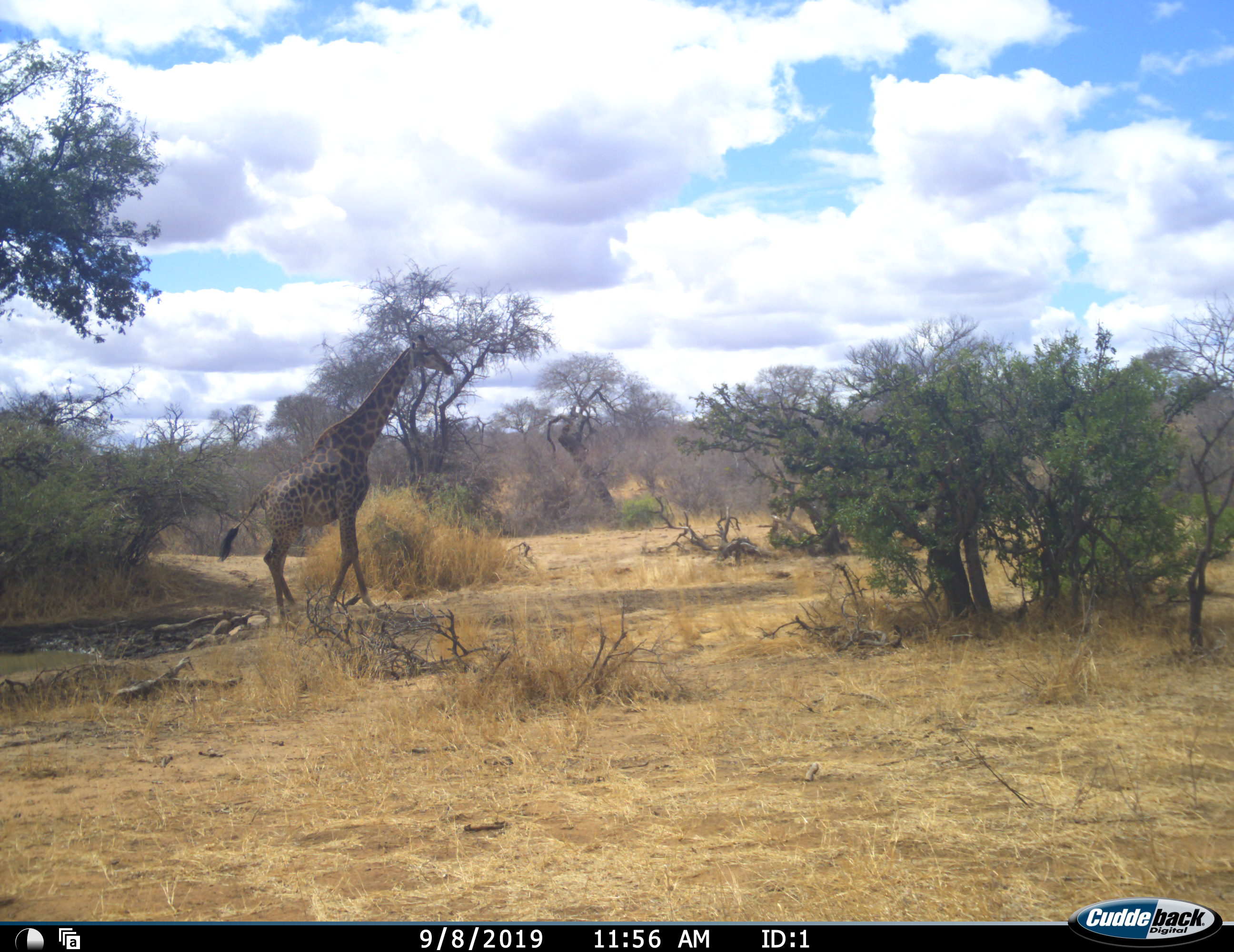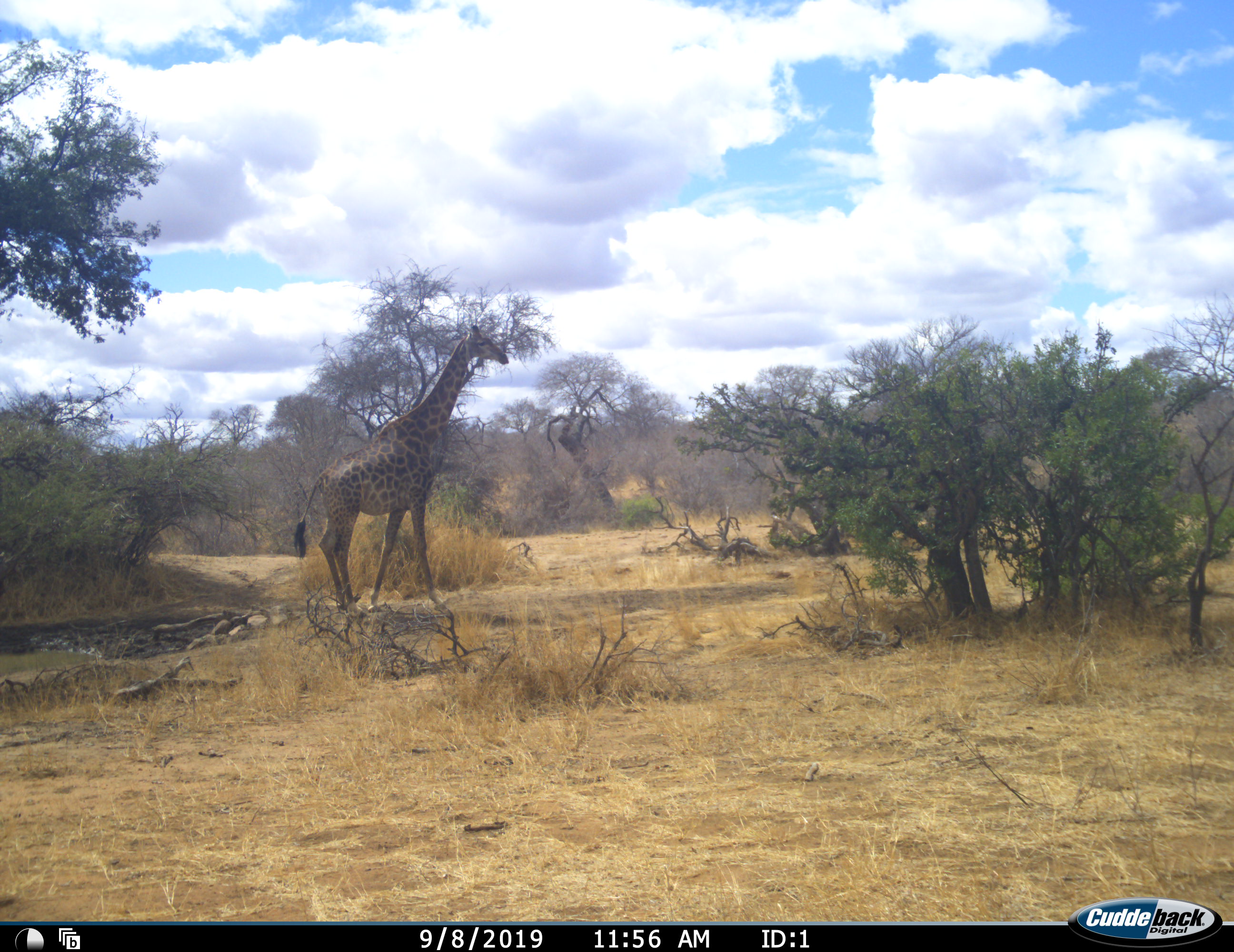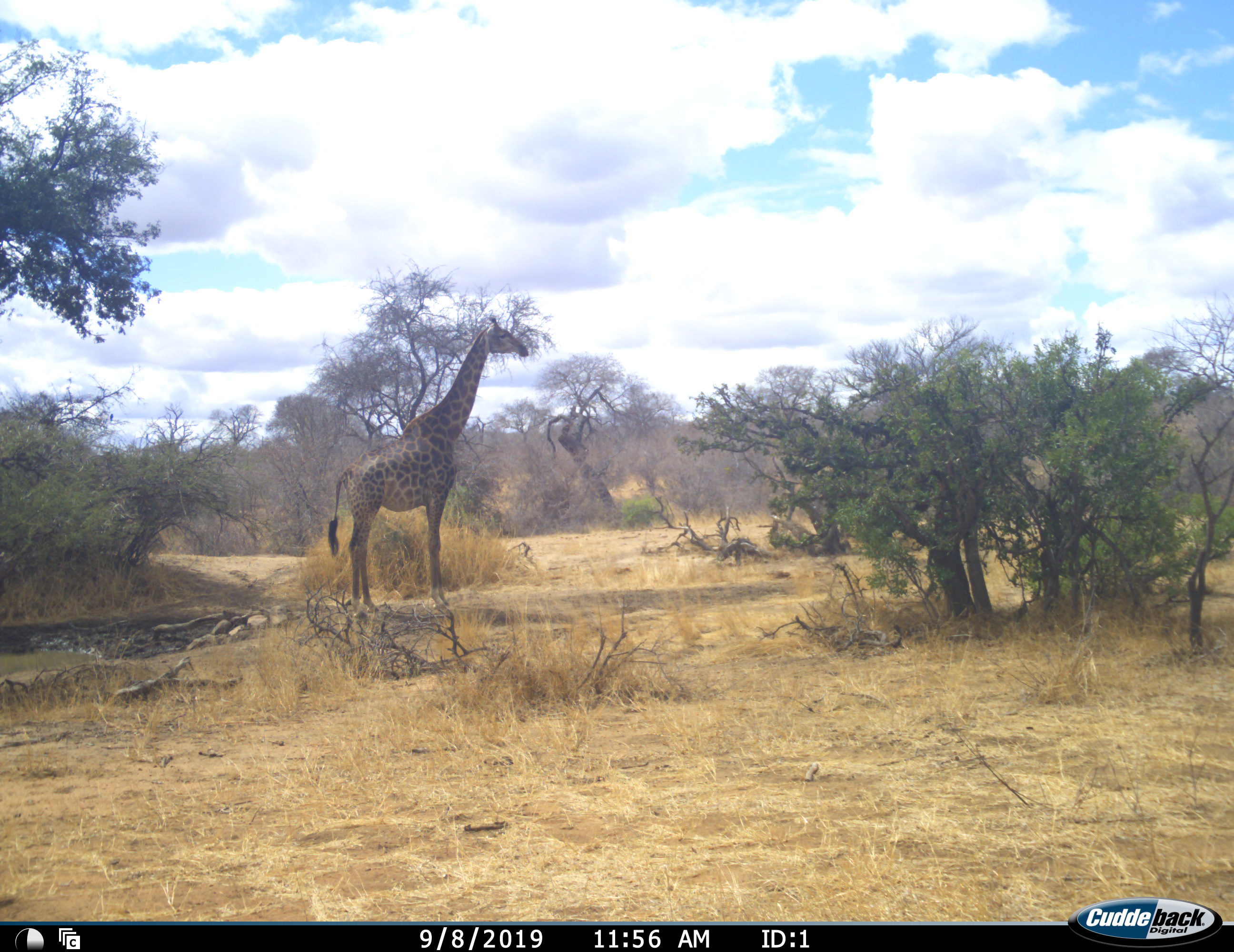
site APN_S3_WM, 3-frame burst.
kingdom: Animalia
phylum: Chordata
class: Mammalia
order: Artiodactyla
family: Giraffidae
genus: Giraffa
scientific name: Giraffa camelopardalis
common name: giraffe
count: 1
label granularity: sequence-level